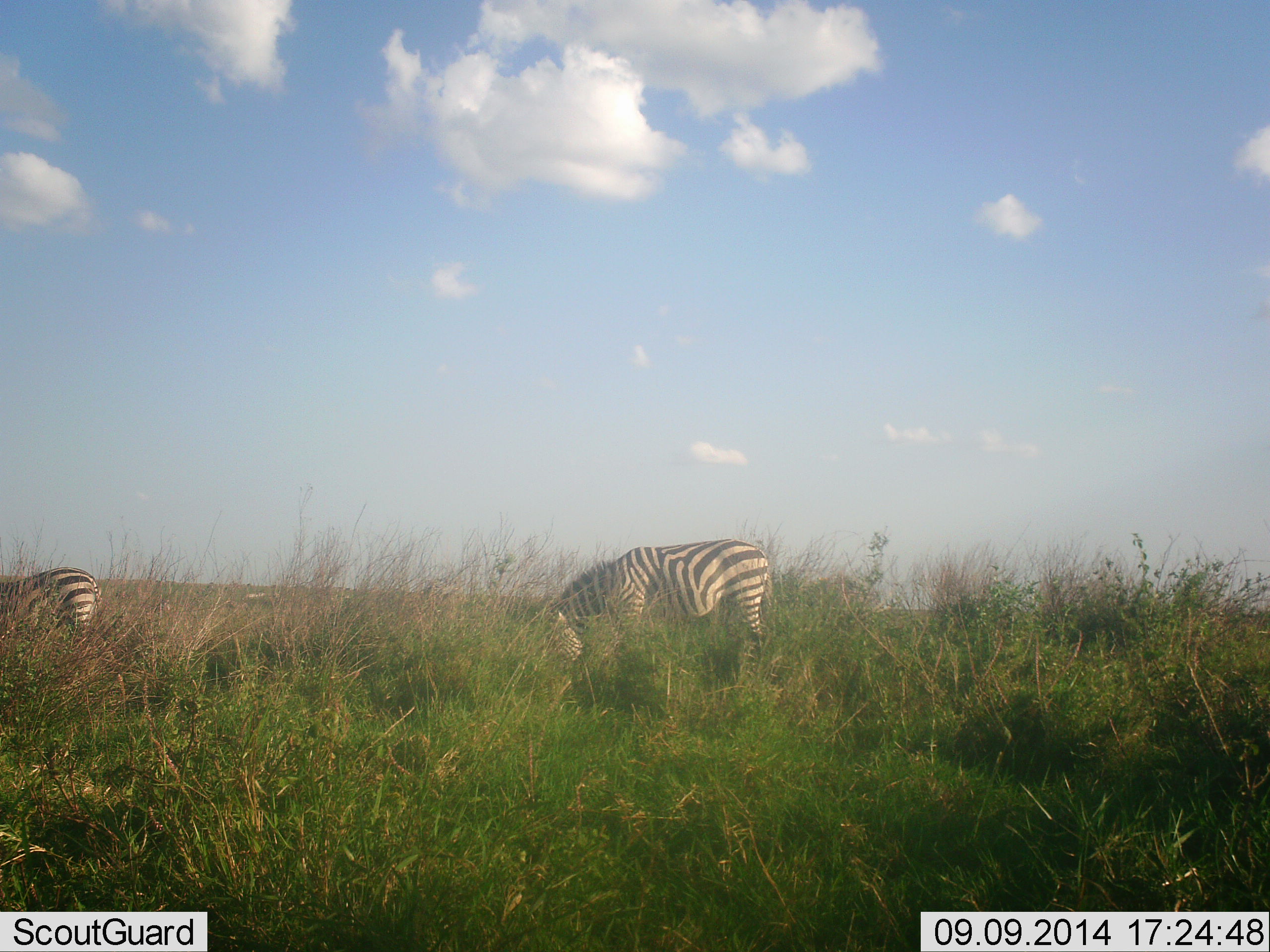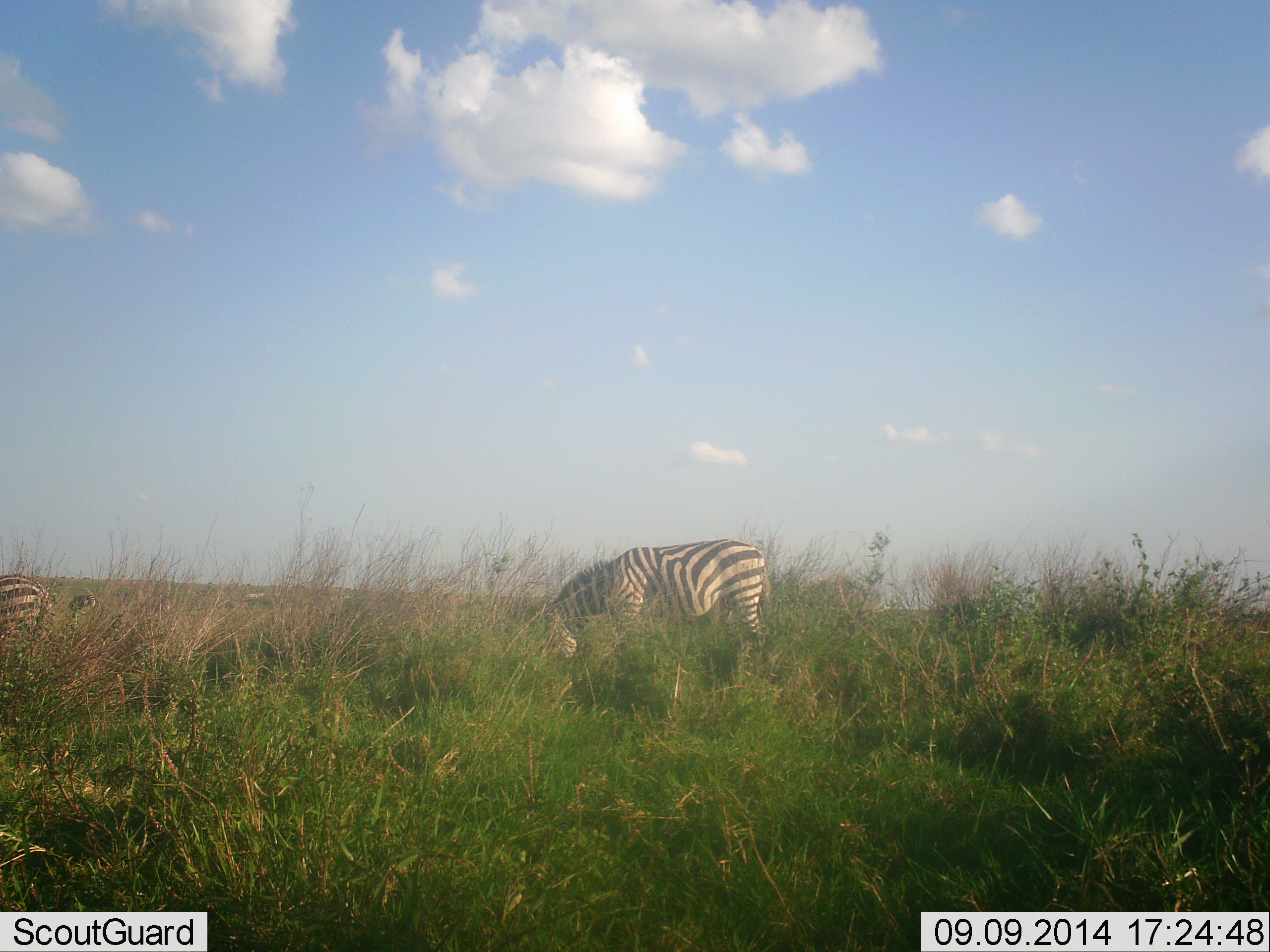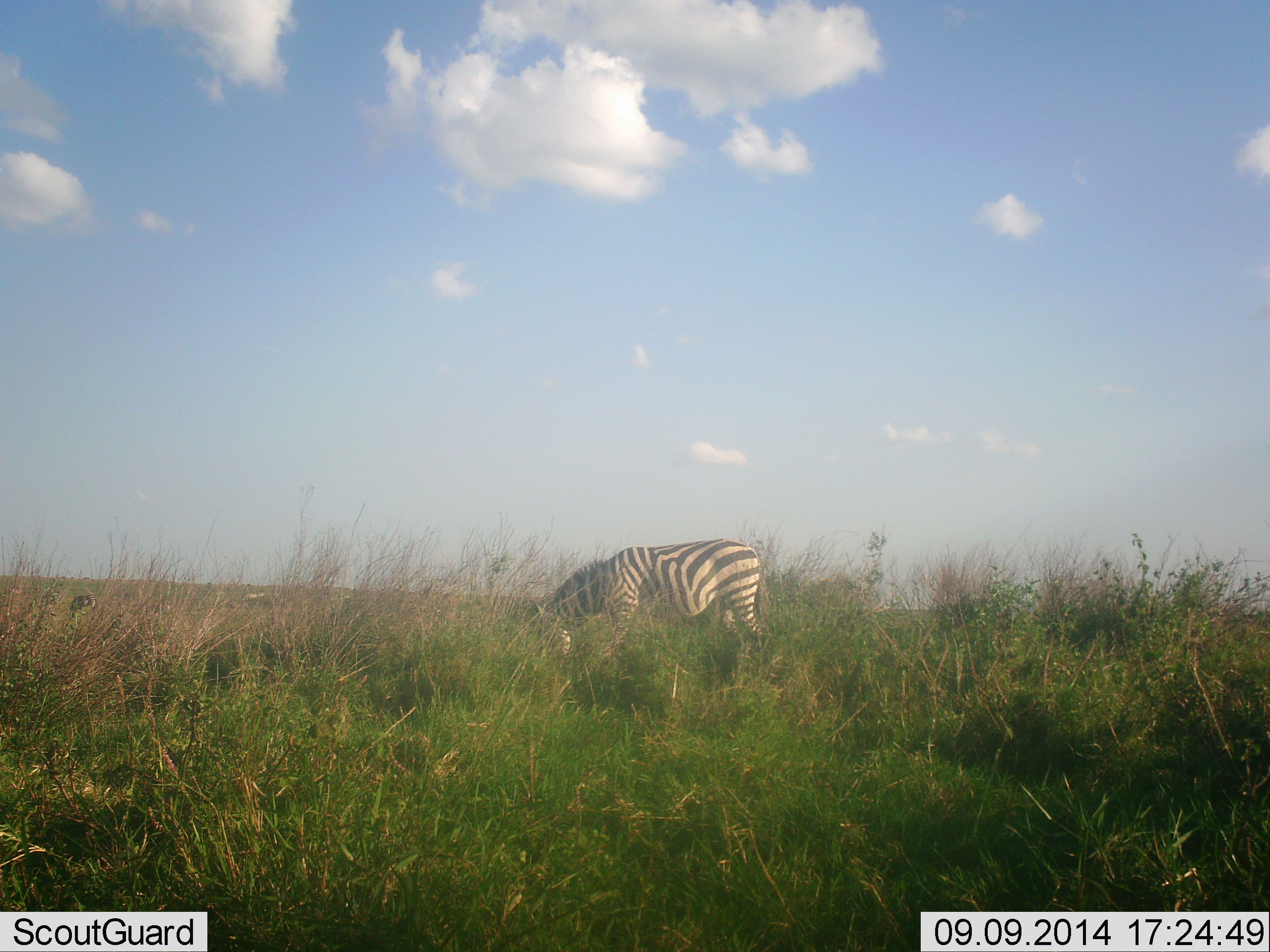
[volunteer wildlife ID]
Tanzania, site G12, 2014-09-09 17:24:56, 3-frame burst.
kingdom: Animalia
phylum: Chordata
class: Mammalia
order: Perissodactyla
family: Equidae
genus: Equus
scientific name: Equus quagga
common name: plains zebra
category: zebra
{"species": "zebra (plains zebra) (Equus quagga)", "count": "2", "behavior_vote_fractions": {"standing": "10%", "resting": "0%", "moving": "50%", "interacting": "0%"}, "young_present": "0%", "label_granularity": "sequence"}